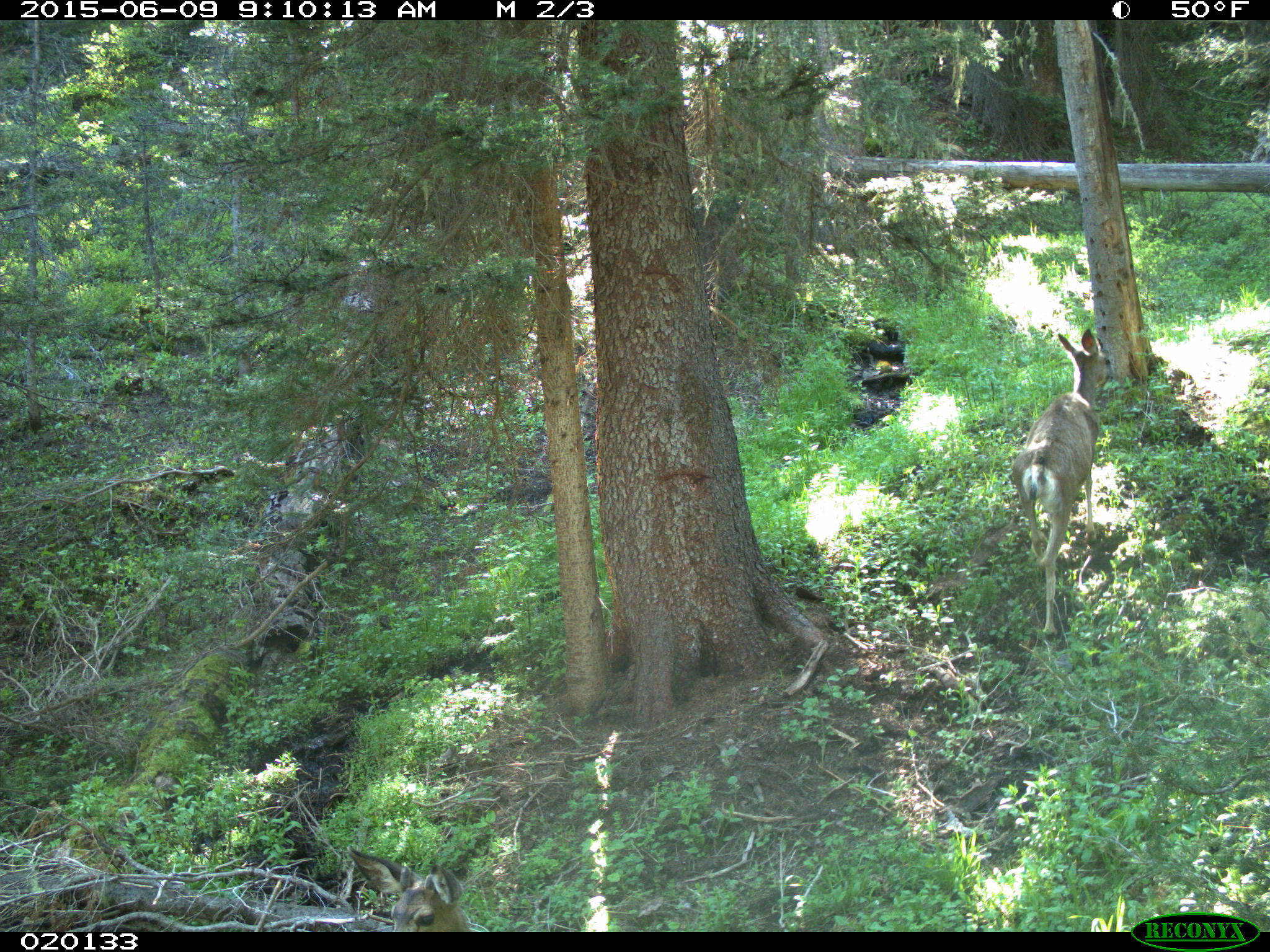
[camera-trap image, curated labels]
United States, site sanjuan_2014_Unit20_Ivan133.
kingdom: Animalia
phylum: Chordata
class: Mammalia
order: Artiodactyla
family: Cervidae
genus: Odocoileus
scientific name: Odocoileus hemionus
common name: mule deer